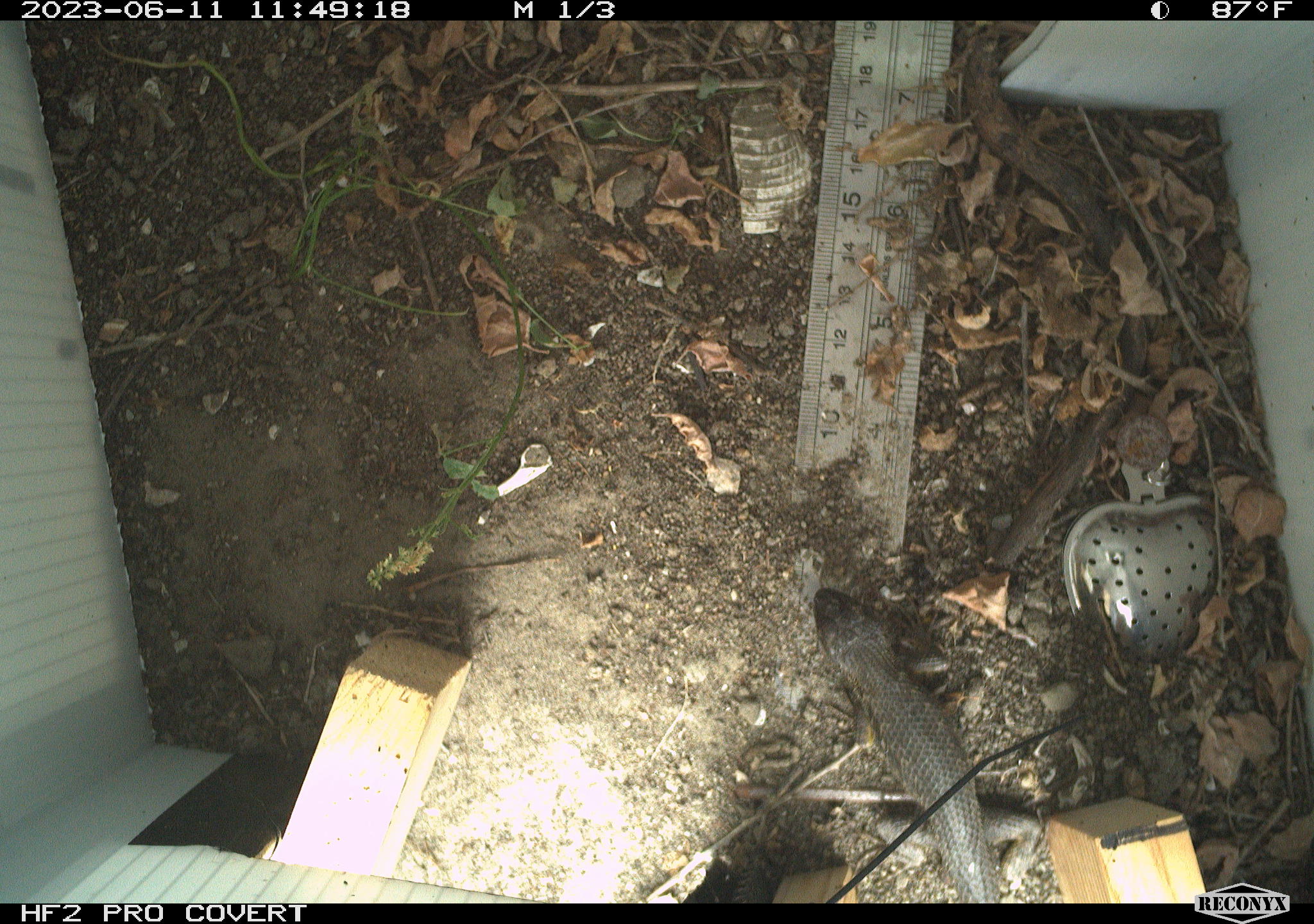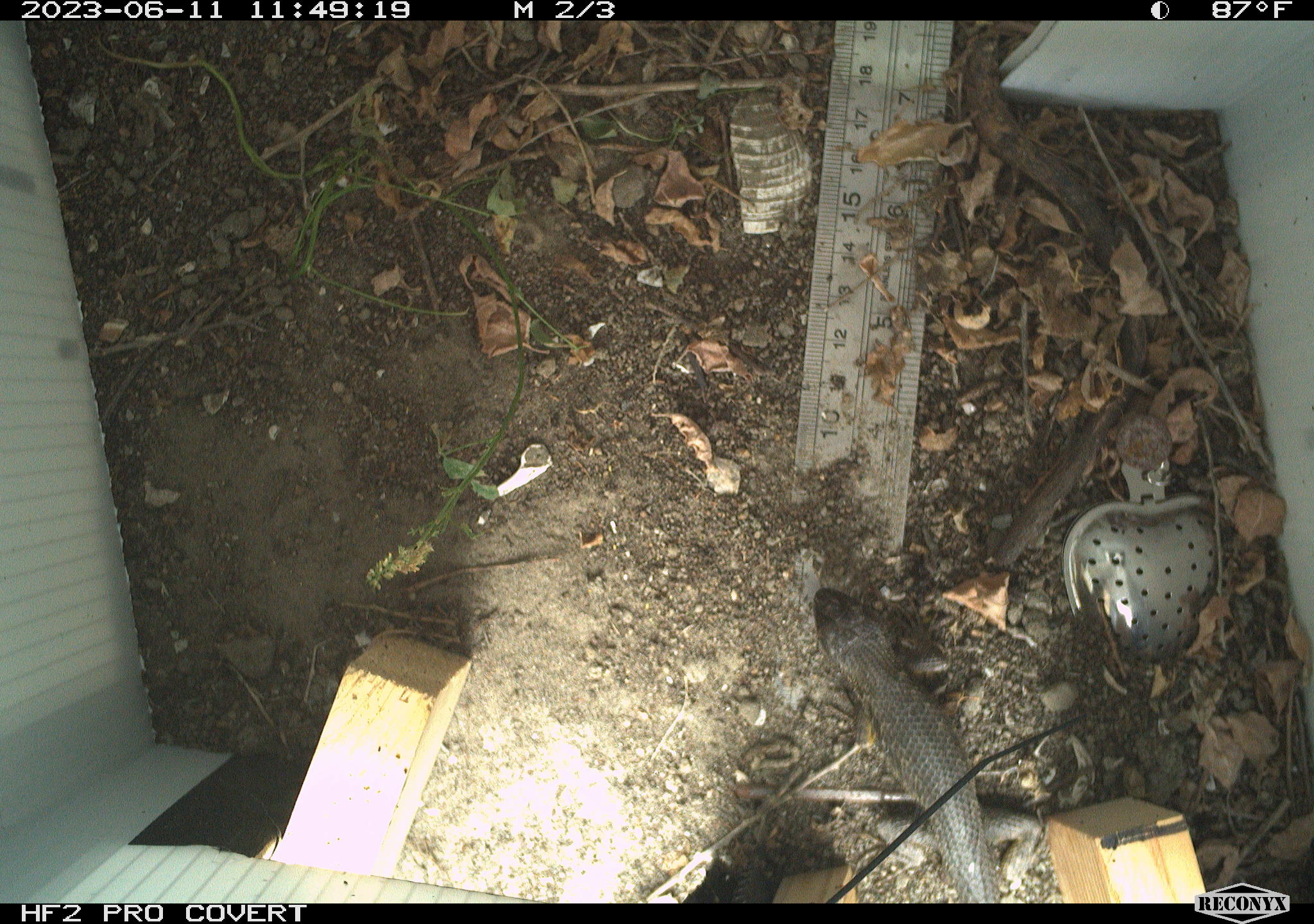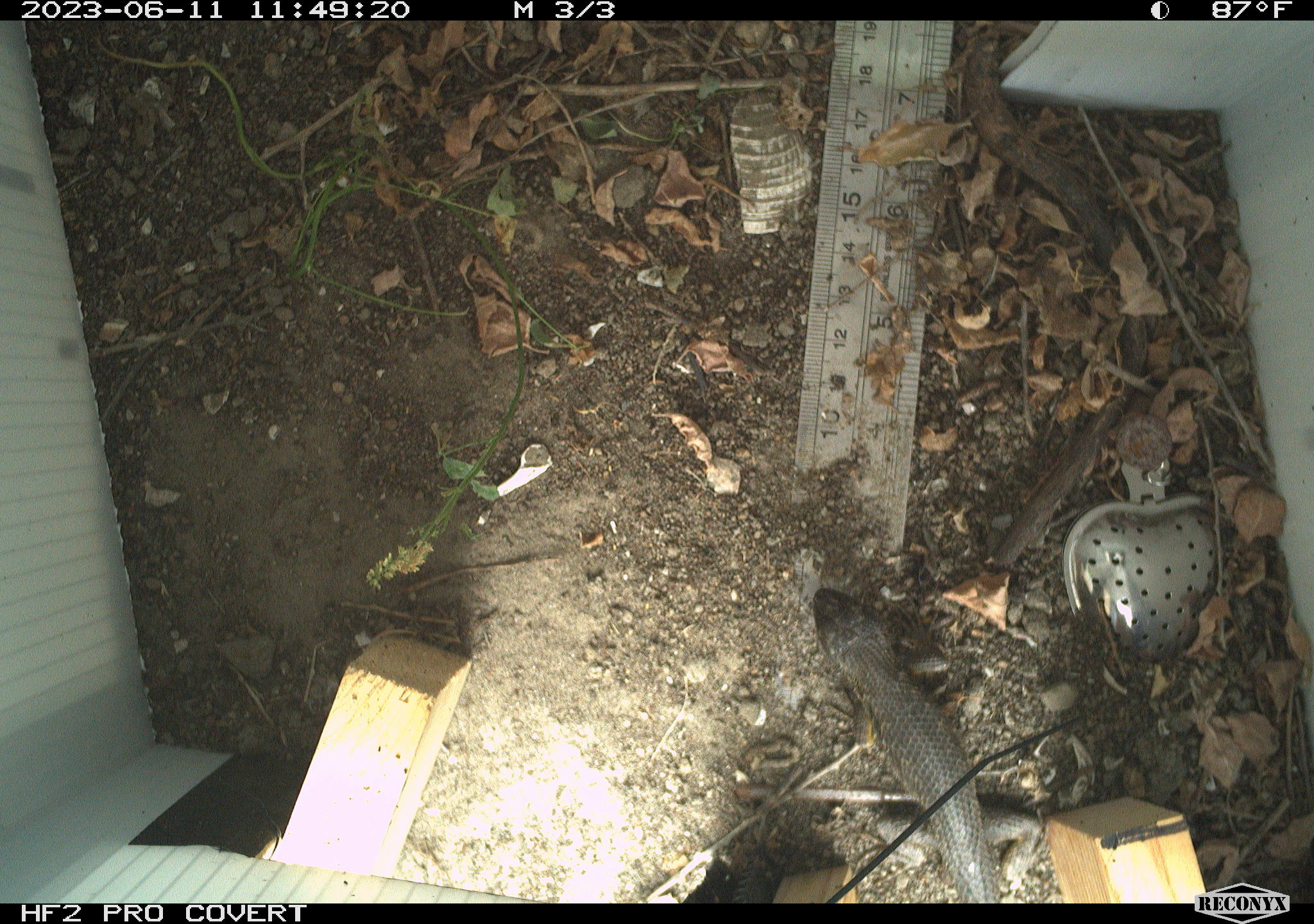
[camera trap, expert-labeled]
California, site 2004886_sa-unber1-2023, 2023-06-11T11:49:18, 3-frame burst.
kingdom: Animalia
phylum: Chordata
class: Reptilia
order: Squamata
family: Phrynosomatidae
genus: Sceloporus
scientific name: Sceloporus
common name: spiny lizards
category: sceloporus species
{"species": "sceloporus species (spiny lizards) (Sceloporus)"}